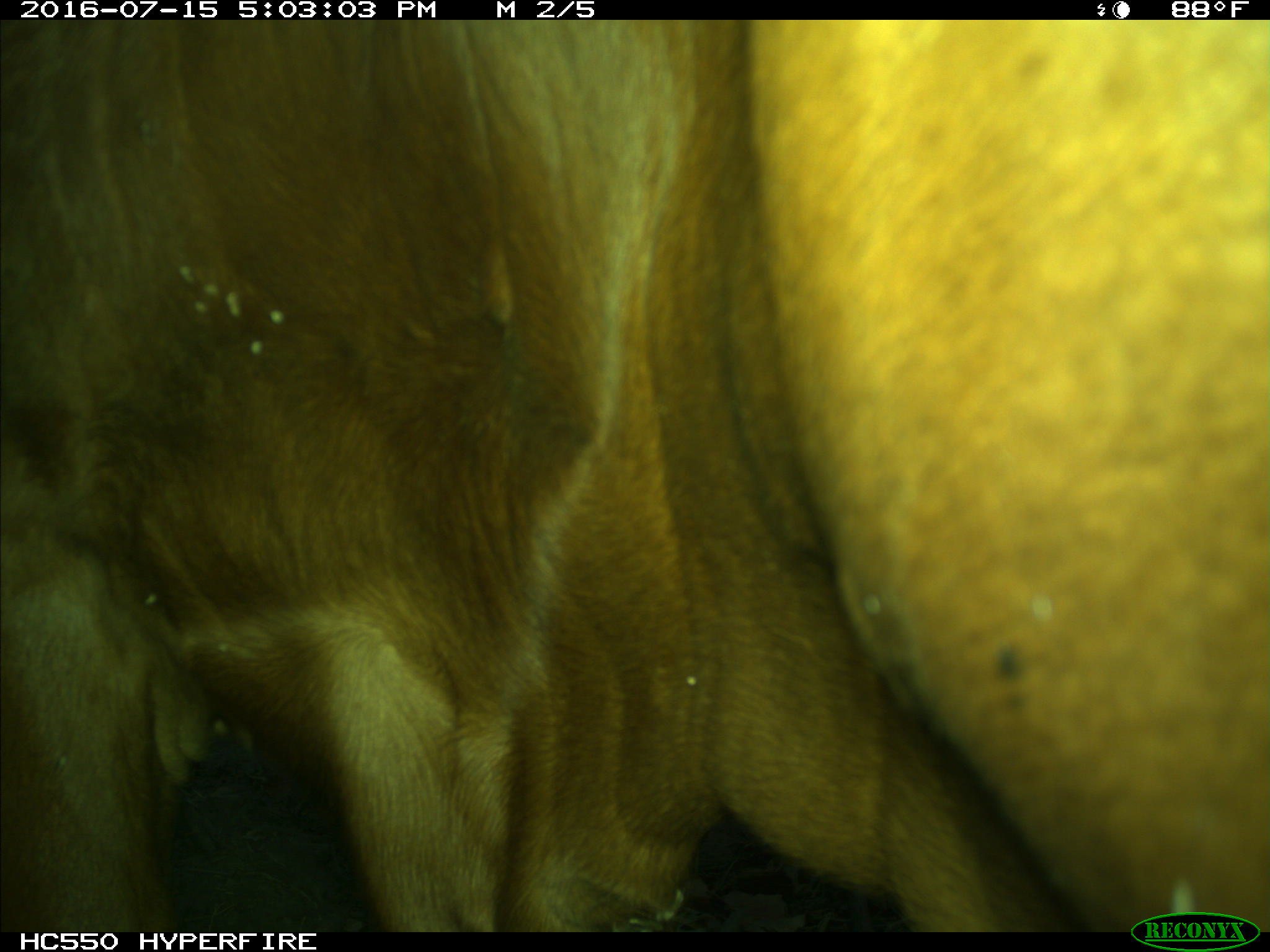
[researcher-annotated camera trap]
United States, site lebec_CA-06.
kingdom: Animalia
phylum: Chordata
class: Mammalia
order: Artiodactyla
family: Bovidae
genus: Bos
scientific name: Bos taurus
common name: domestic cow